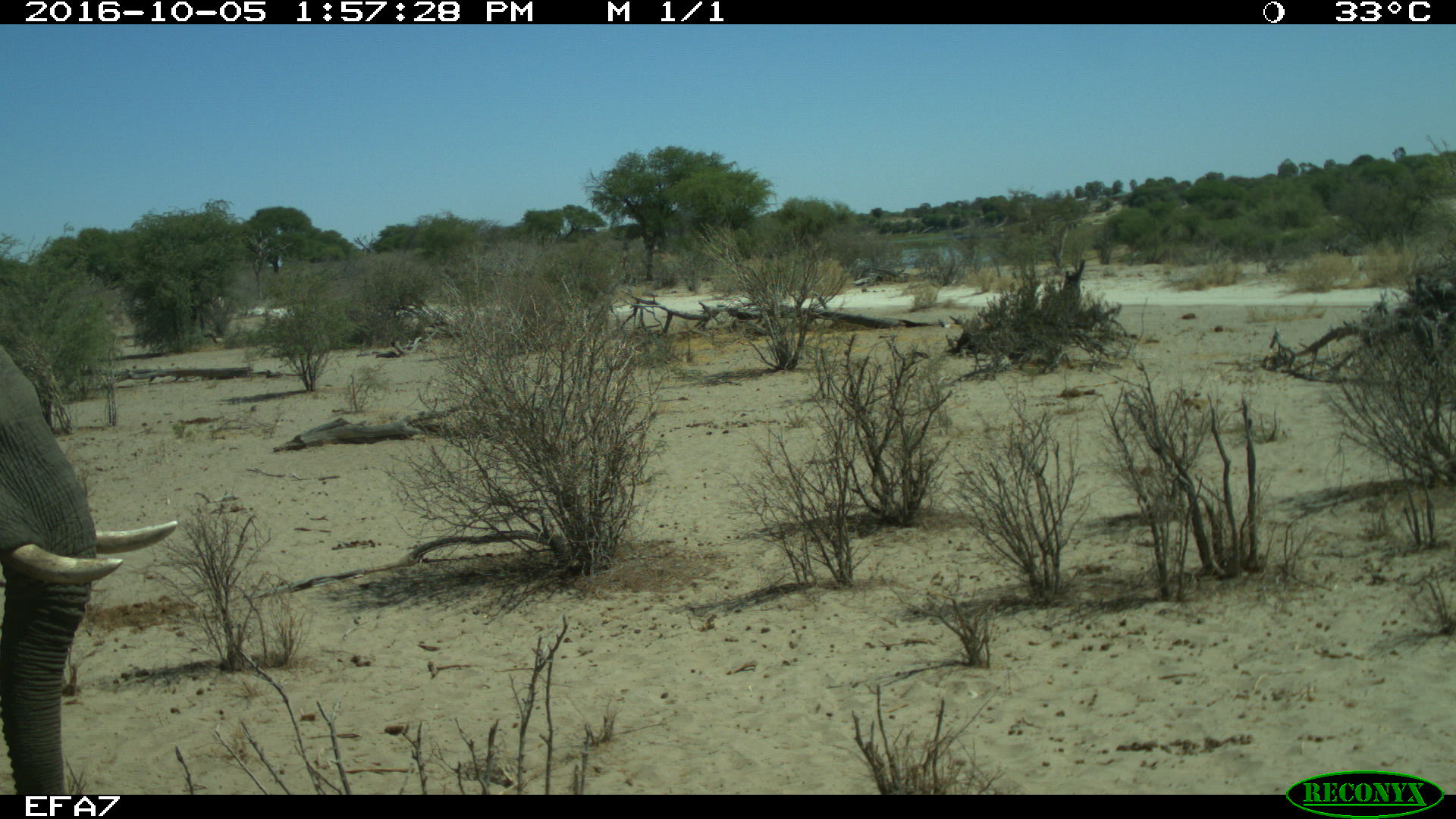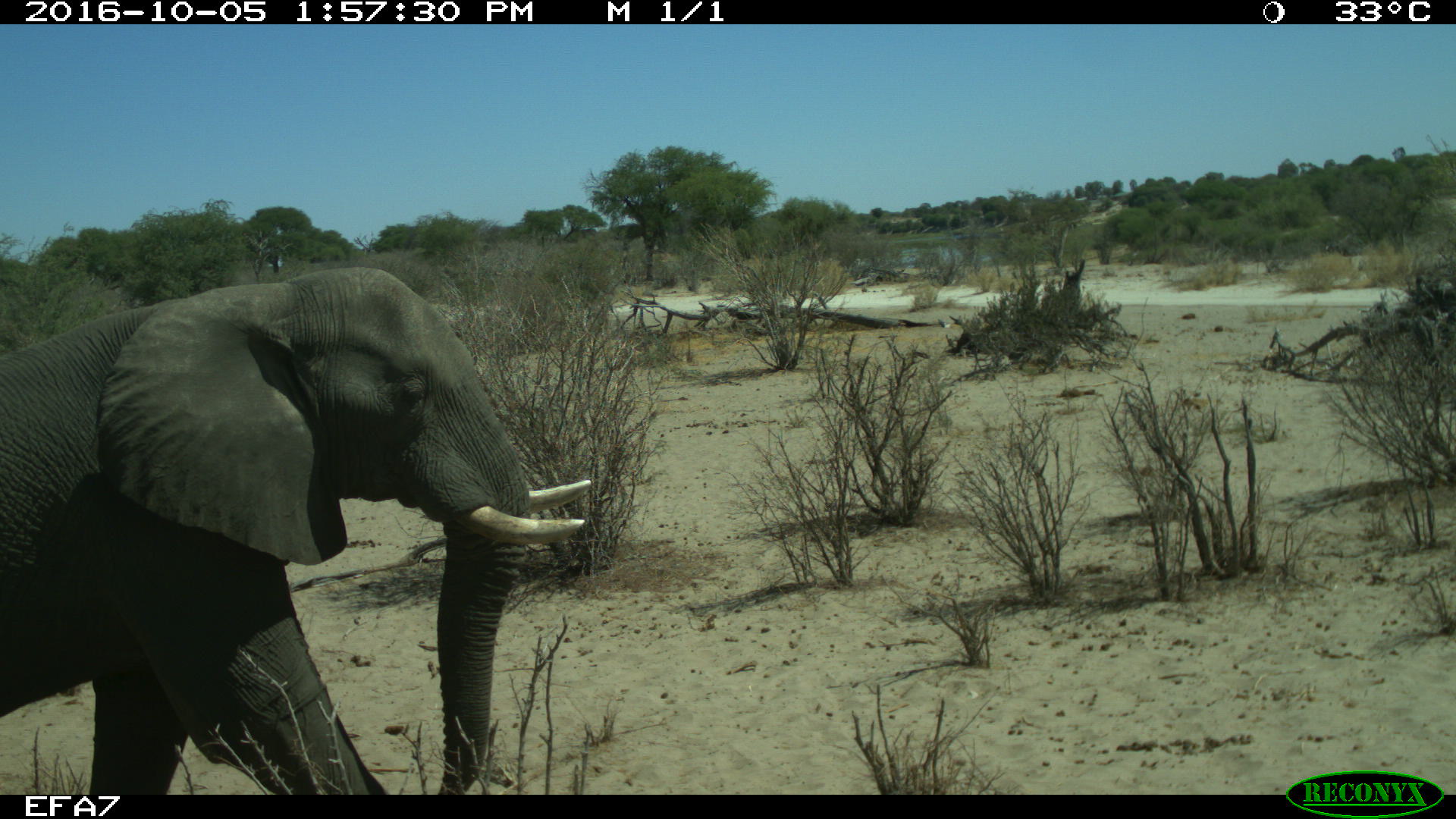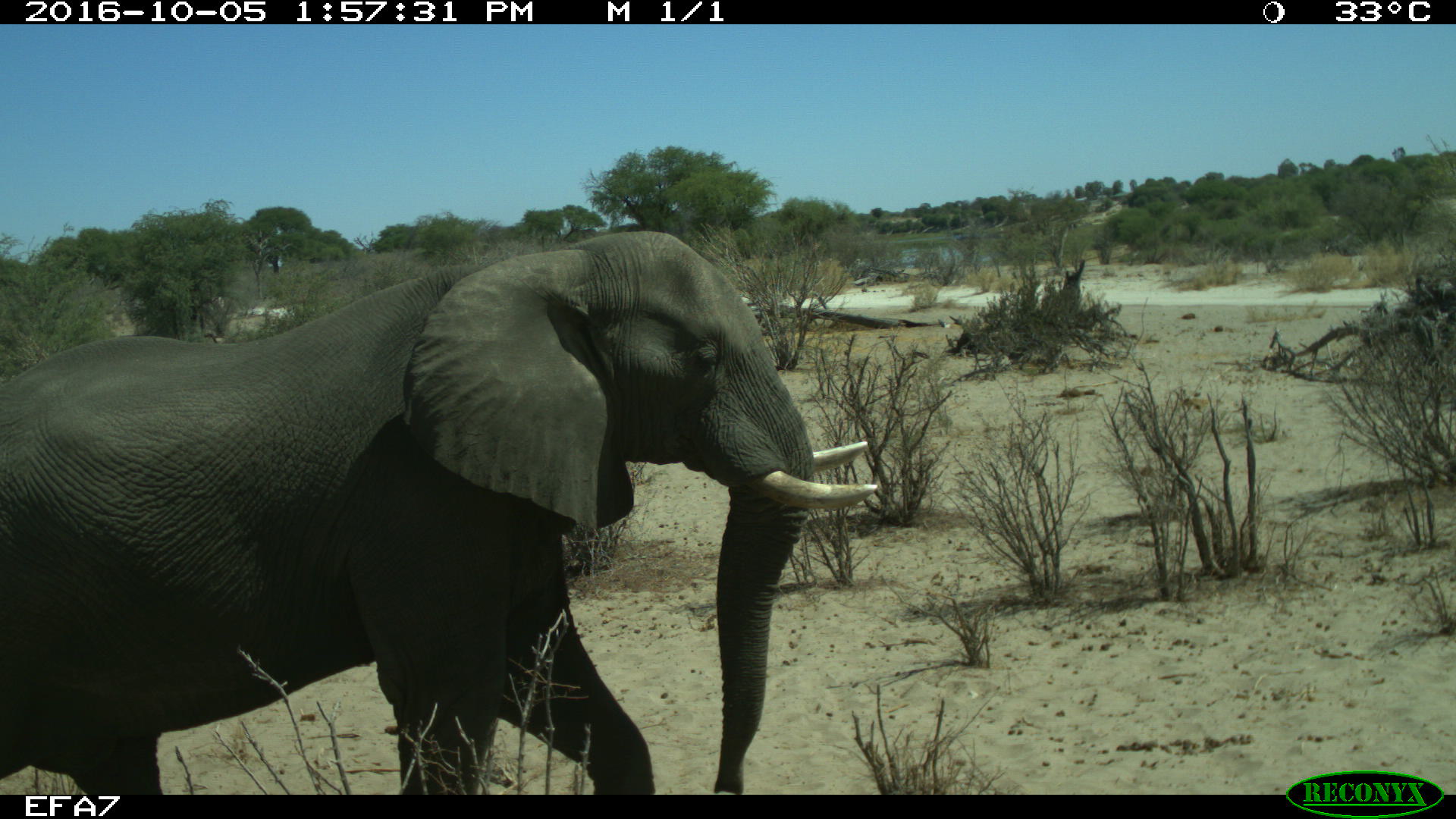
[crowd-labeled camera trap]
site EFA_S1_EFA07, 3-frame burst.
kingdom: Animalia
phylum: Chordata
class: Mammalia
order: Proboscidea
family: Elephantidae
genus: Loxodonta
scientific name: Loxodonta africana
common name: african bush elephant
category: elephant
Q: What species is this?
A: Elephant (african bush elephant) (Loxodonta africana).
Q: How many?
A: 1.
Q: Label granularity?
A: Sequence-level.